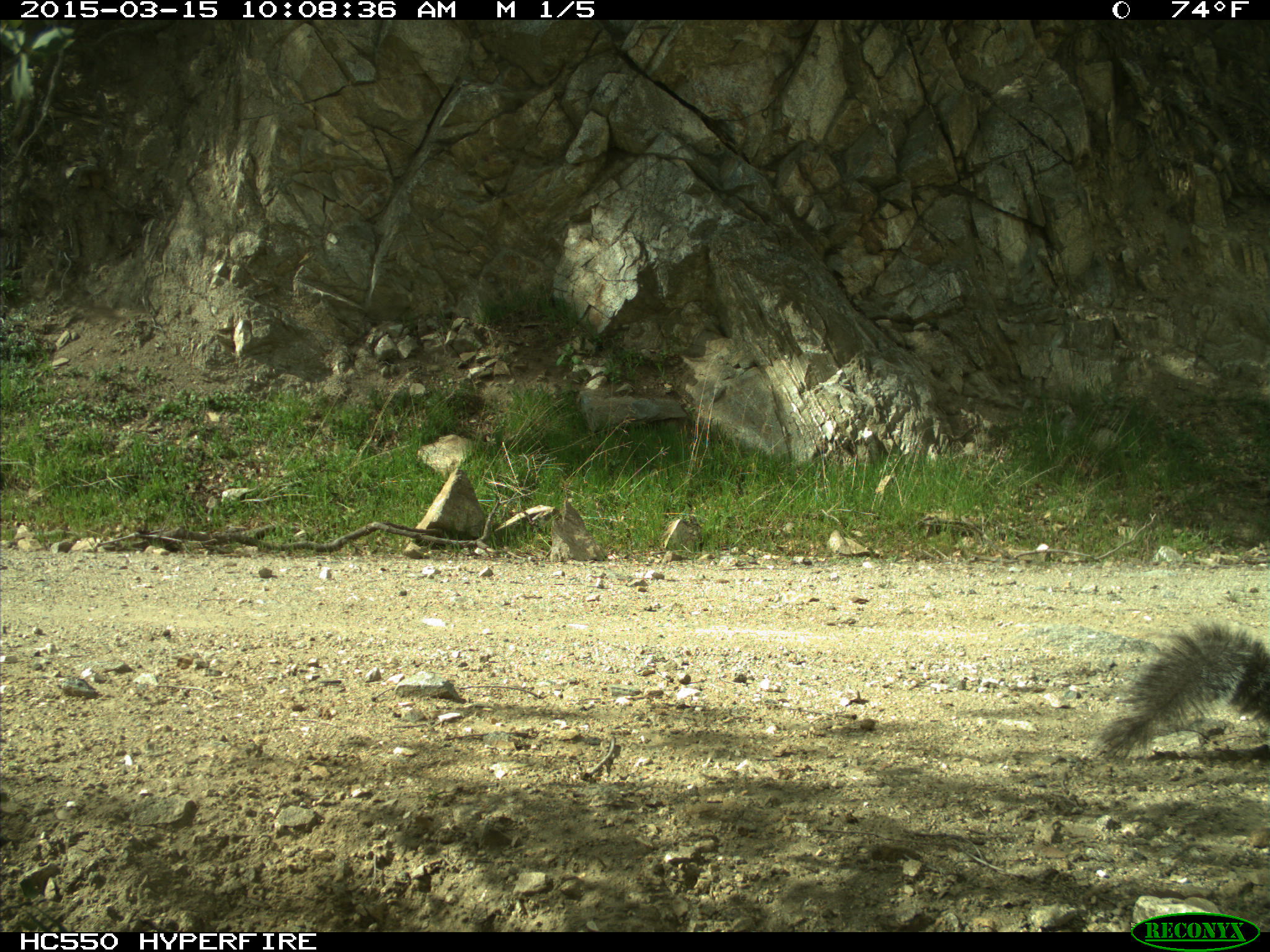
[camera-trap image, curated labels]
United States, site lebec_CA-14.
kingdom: Animalia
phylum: Chordata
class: Mammalia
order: Rodentia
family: Sciuridae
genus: Sciurus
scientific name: Sciurus carolinensis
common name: eastern gray squirrel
Sciurus carolinensis (eastern gray squirrel).